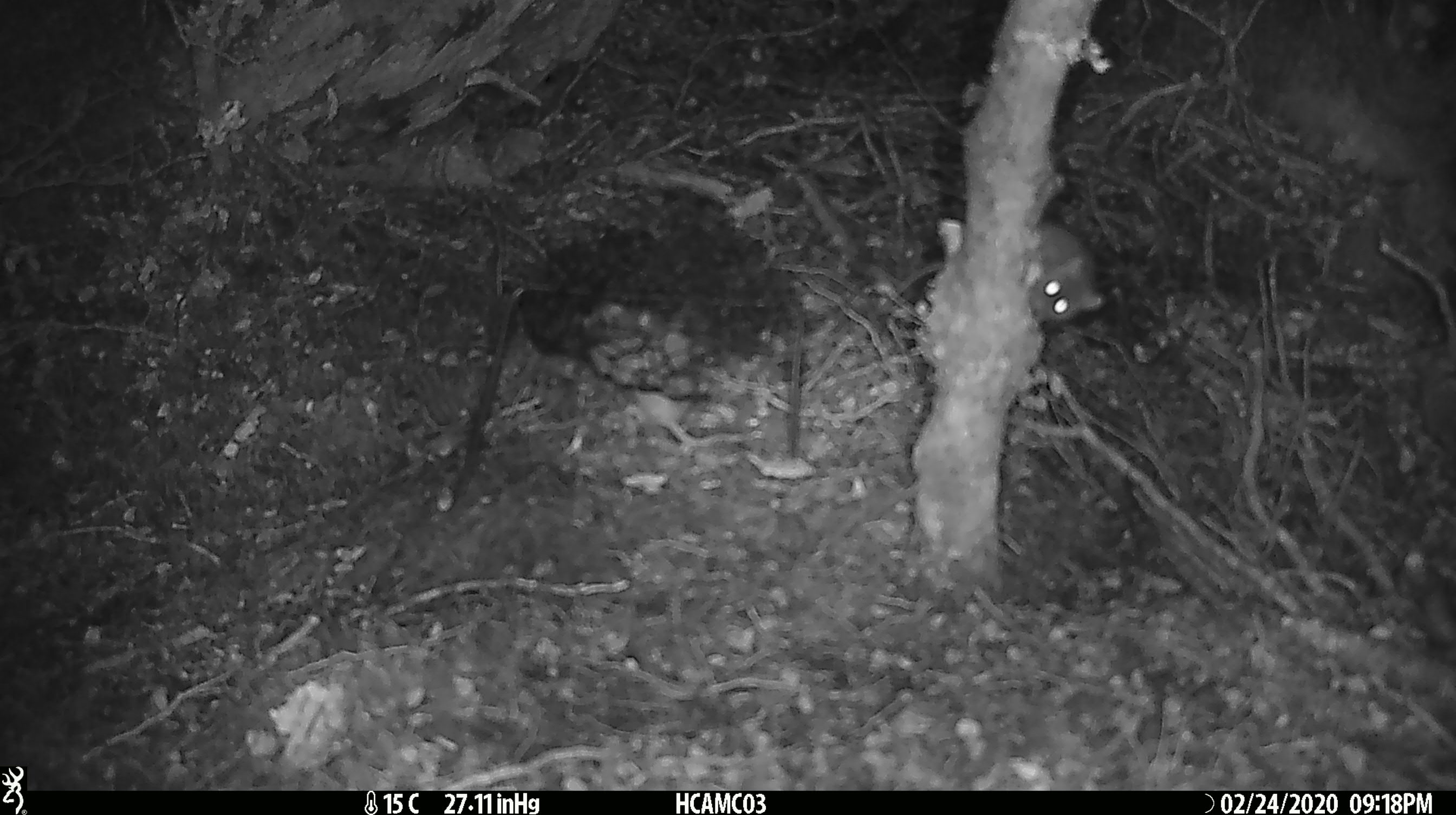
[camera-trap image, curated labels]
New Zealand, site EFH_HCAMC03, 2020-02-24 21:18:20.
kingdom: Animalia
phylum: Chordata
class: Mammalia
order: Rodentia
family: Muridae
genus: Mus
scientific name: Mus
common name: mouse